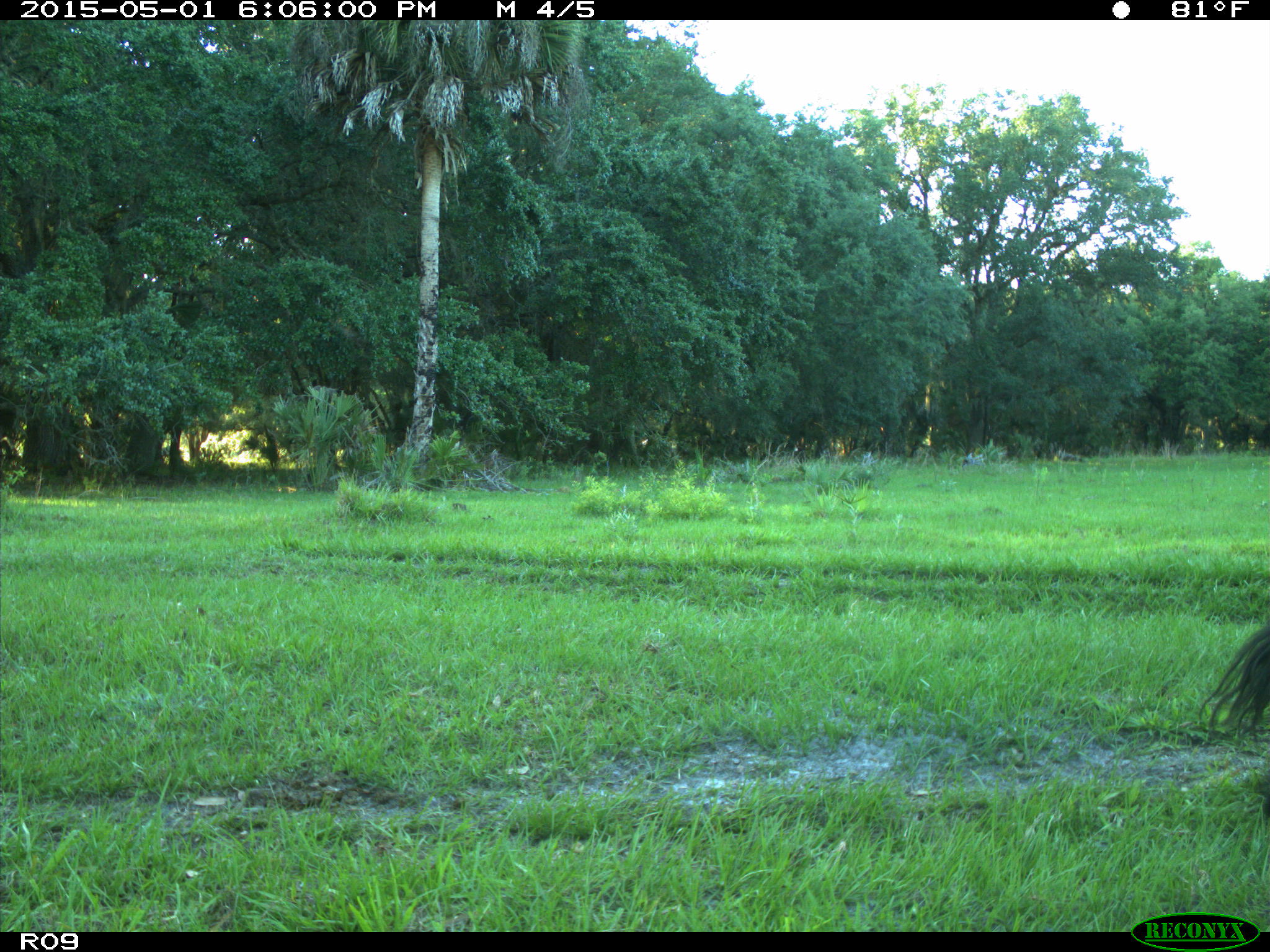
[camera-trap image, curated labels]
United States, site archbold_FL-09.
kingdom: Animalia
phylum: Chordata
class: Mammalia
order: Artiodactyla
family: Bovidae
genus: Bos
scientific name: Bos taurus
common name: domestic cow